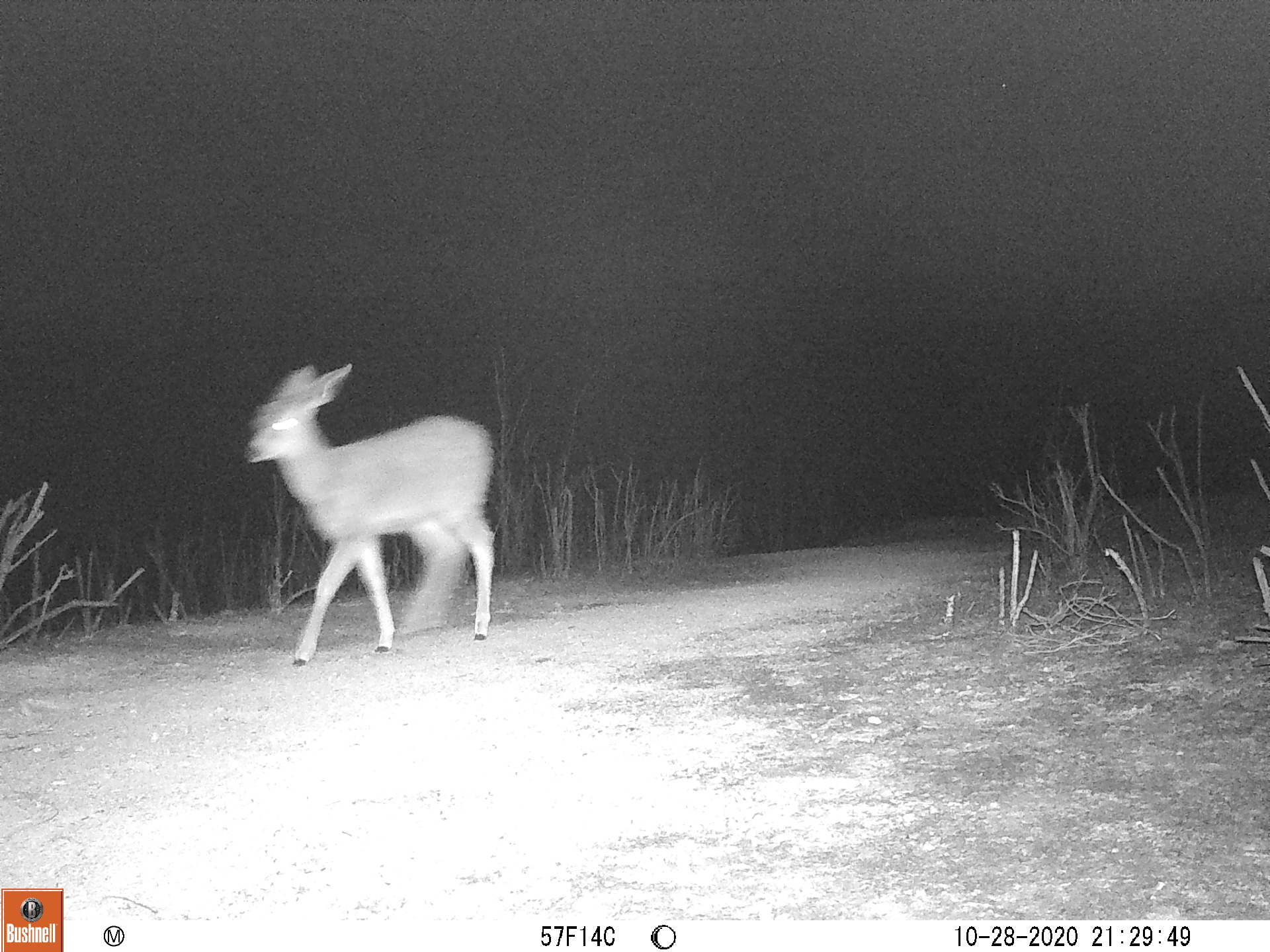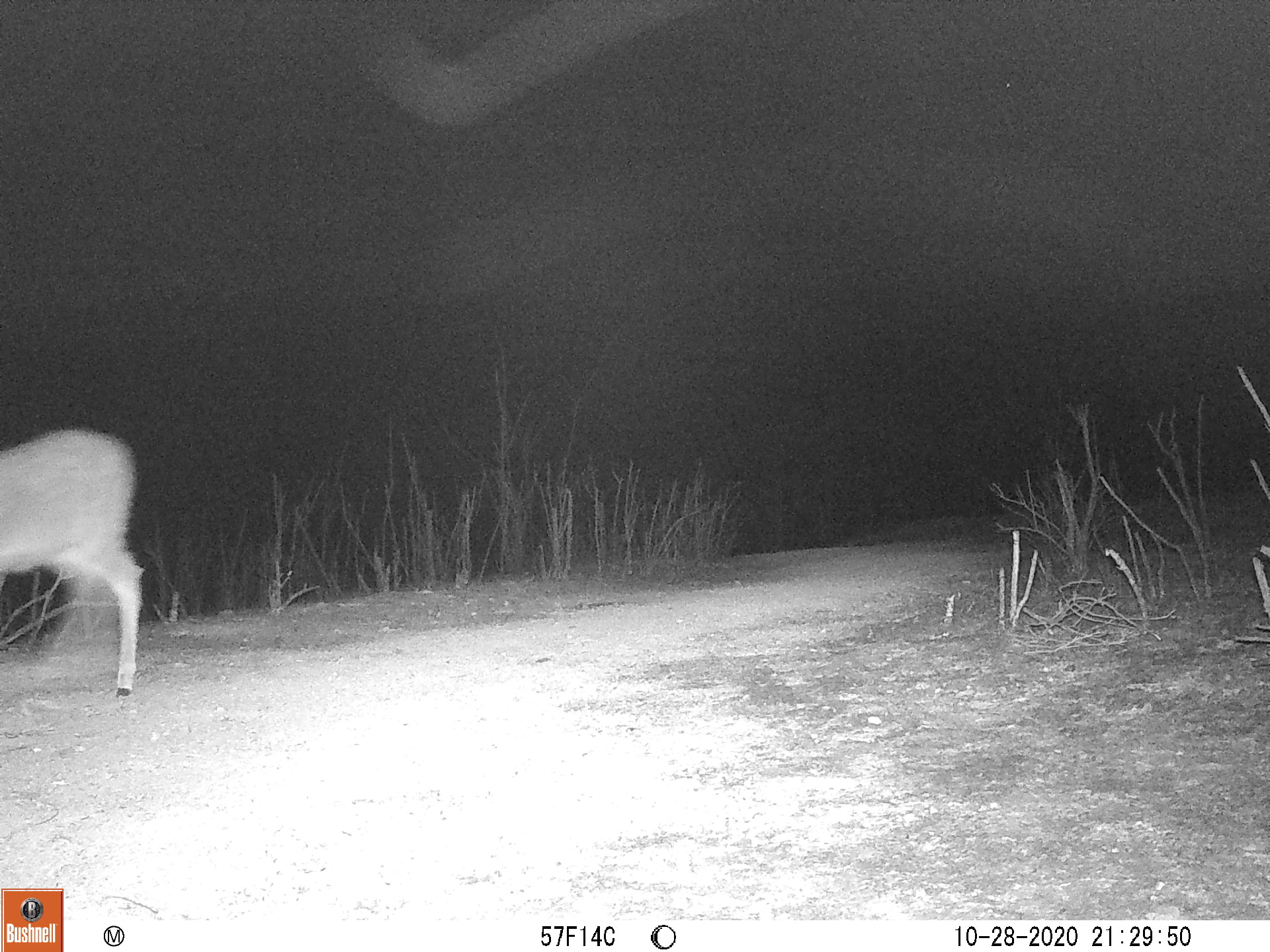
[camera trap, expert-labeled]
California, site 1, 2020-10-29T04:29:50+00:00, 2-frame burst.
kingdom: Animalia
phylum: Chordata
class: Mammalia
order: Artiodactyla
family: Cervidae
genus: Odocoileus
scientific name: Odocoileus hemionus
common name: mule deer